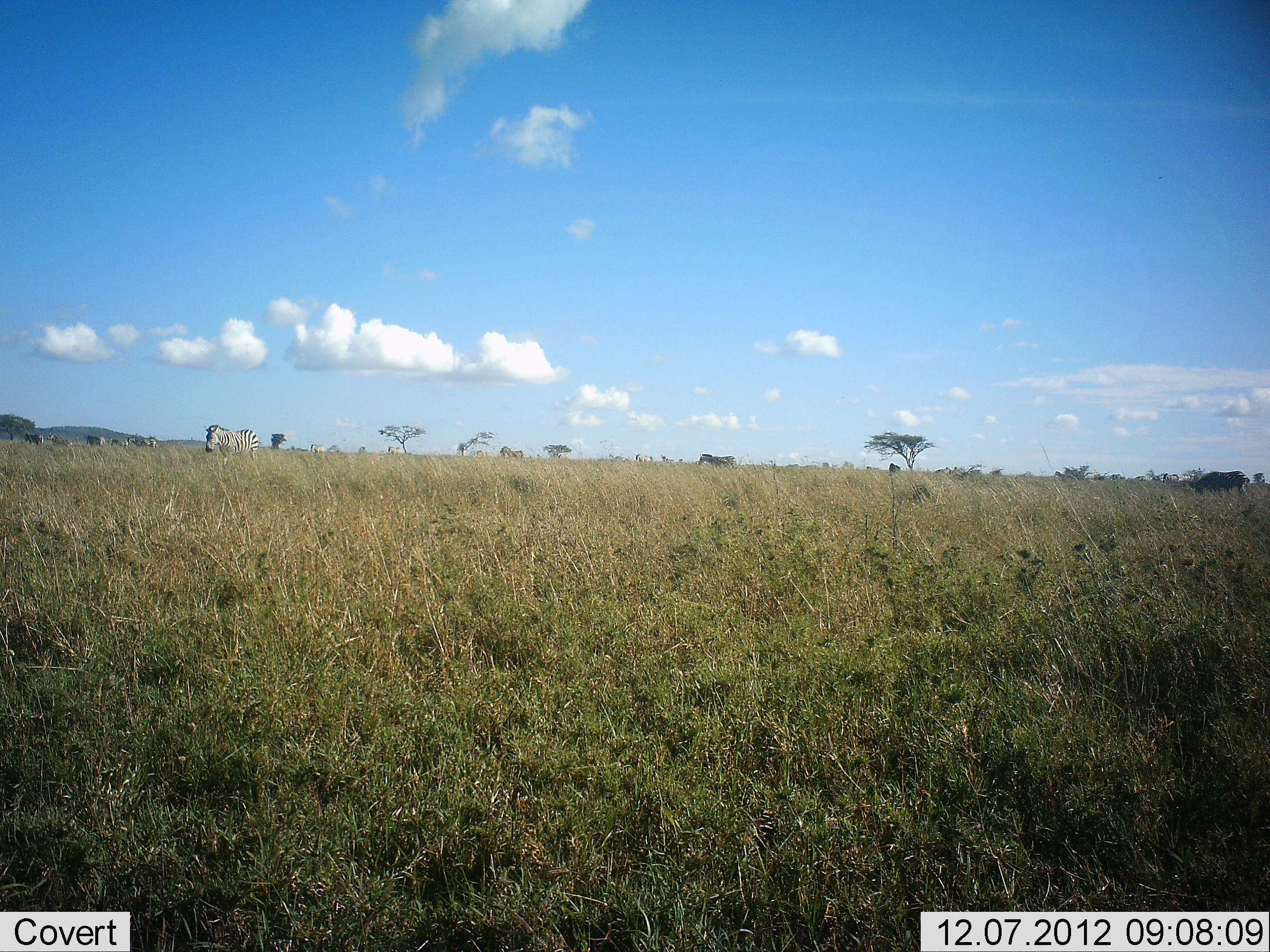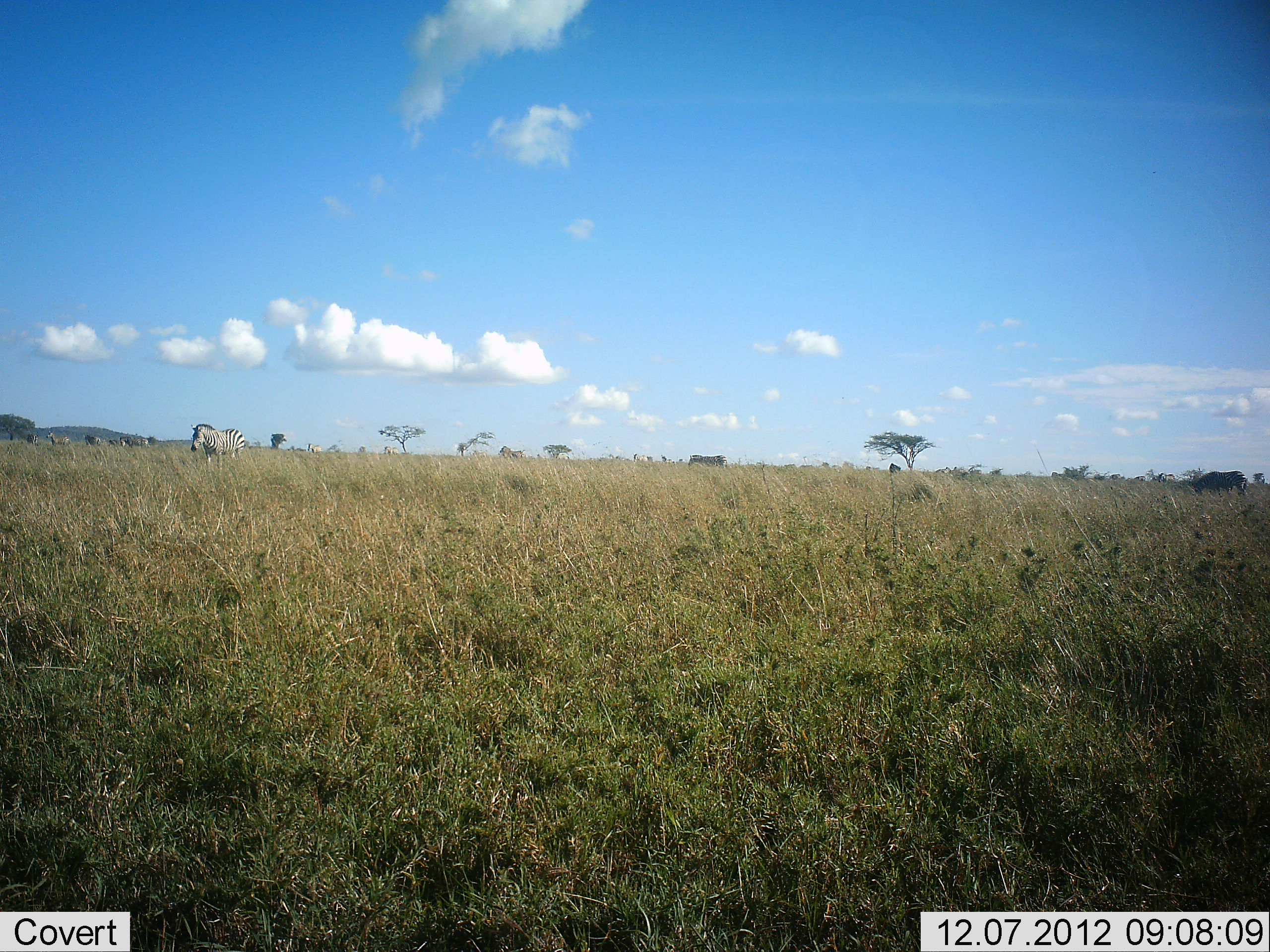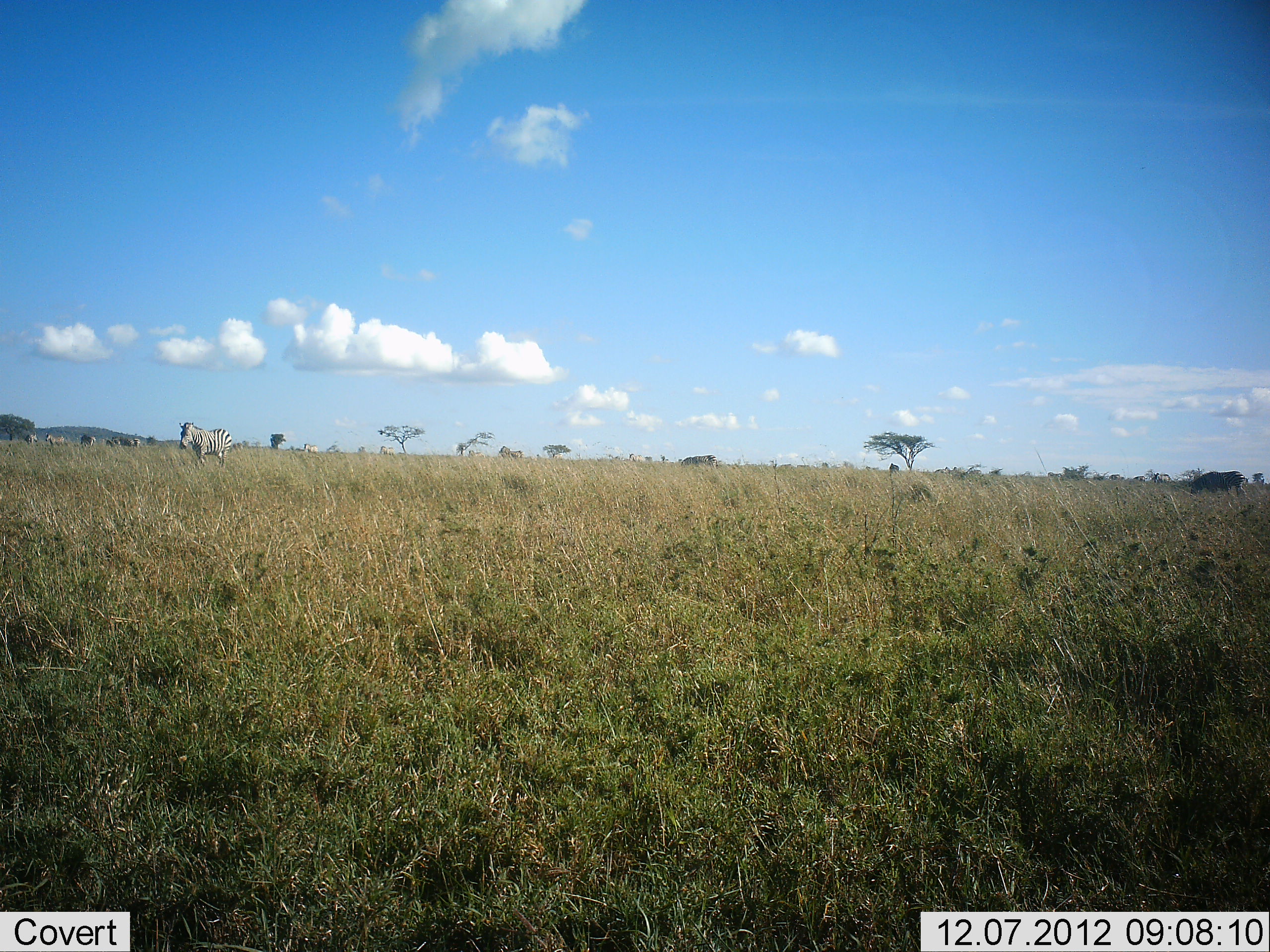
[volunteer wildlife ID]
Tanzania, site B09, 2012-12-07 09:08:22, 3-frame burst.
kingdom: Animalia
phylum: Chordata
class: Mammalia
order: Perissodactyla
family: Equidae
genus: Equus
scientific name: Equus quagga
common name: plains zebra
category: zebra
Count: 6.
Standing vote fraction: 14%.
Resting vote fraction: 0%.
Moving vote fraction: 86%.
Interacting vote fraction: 0%.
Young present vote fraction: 0%.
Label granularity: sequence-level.